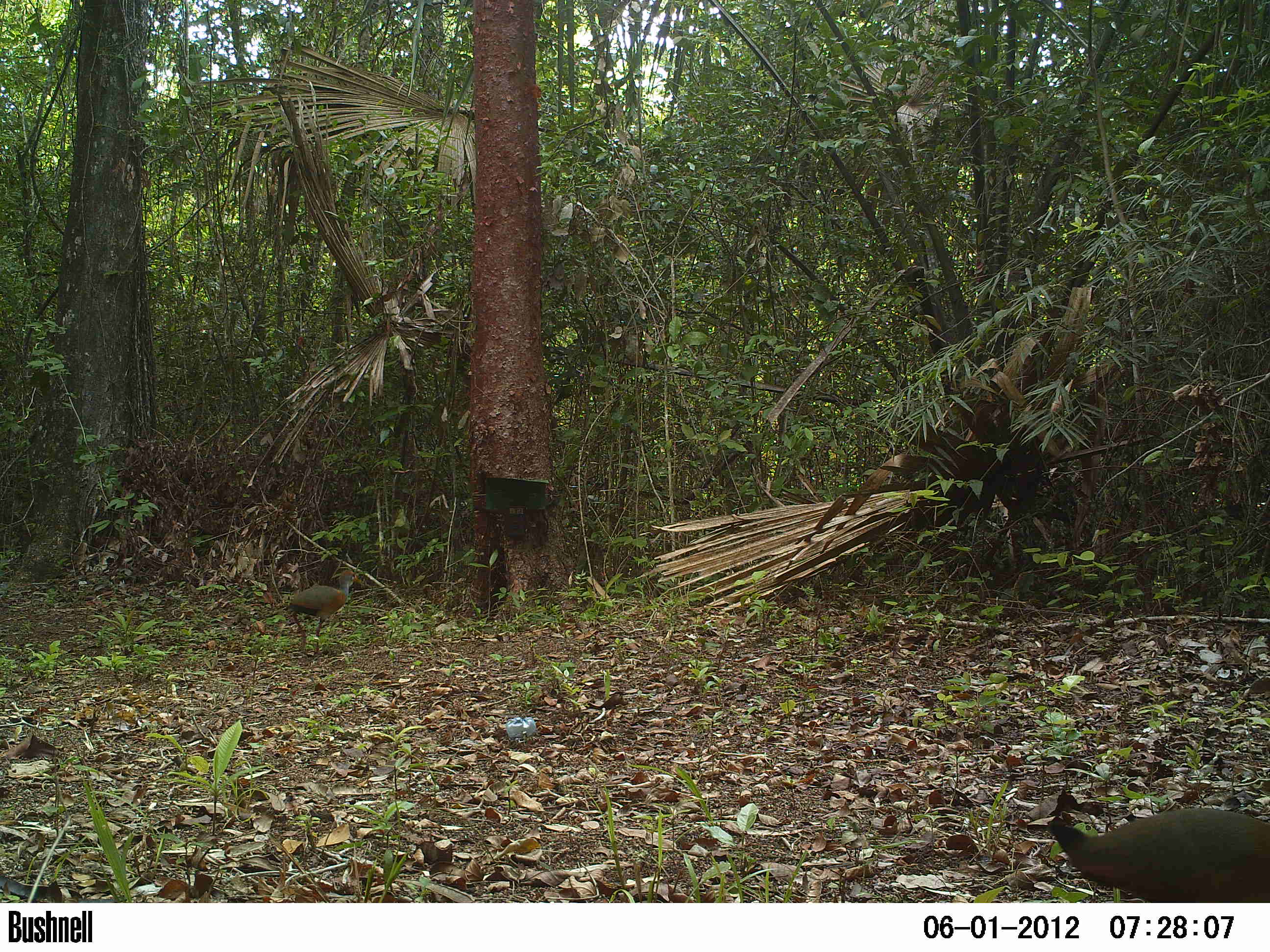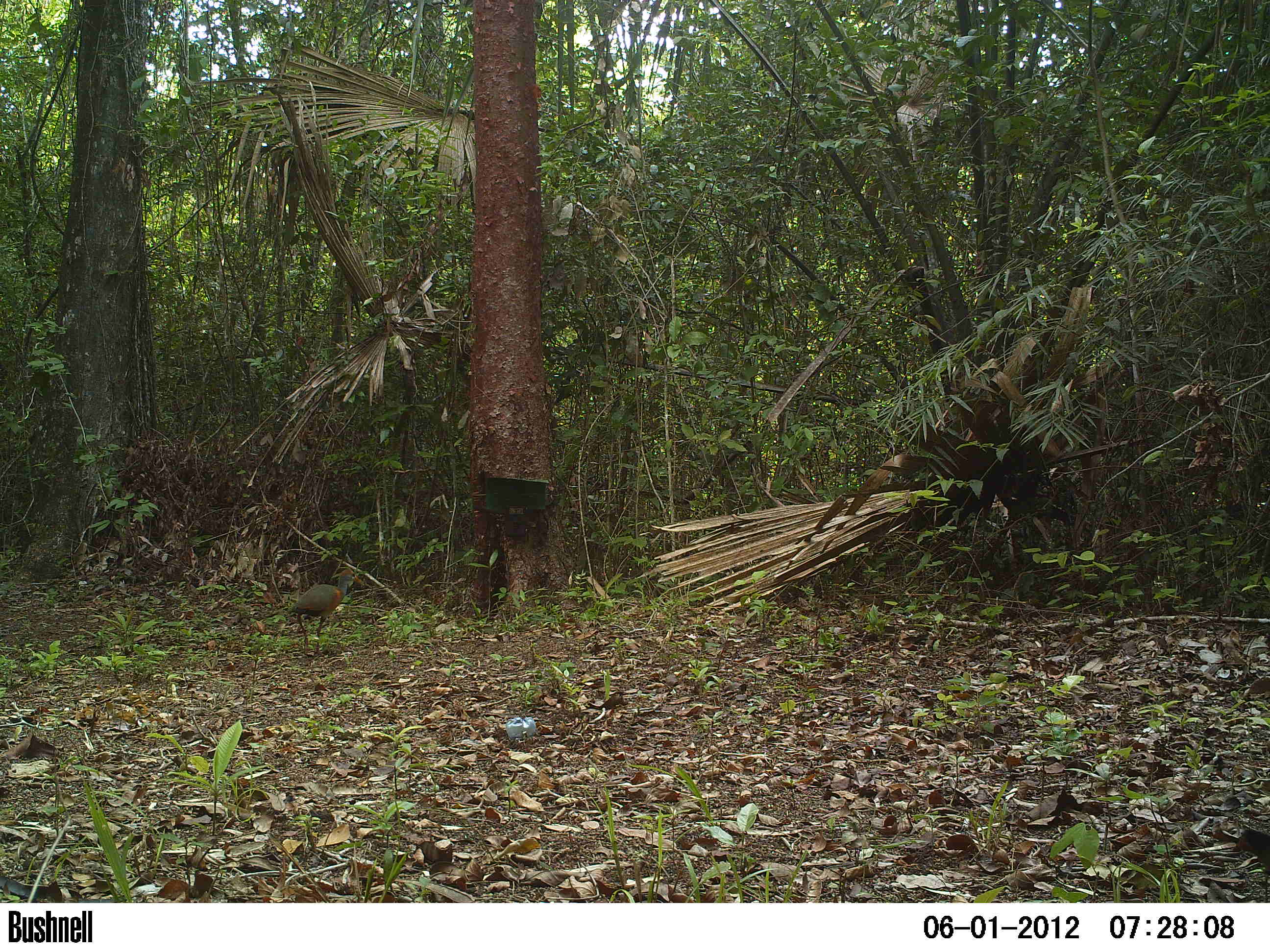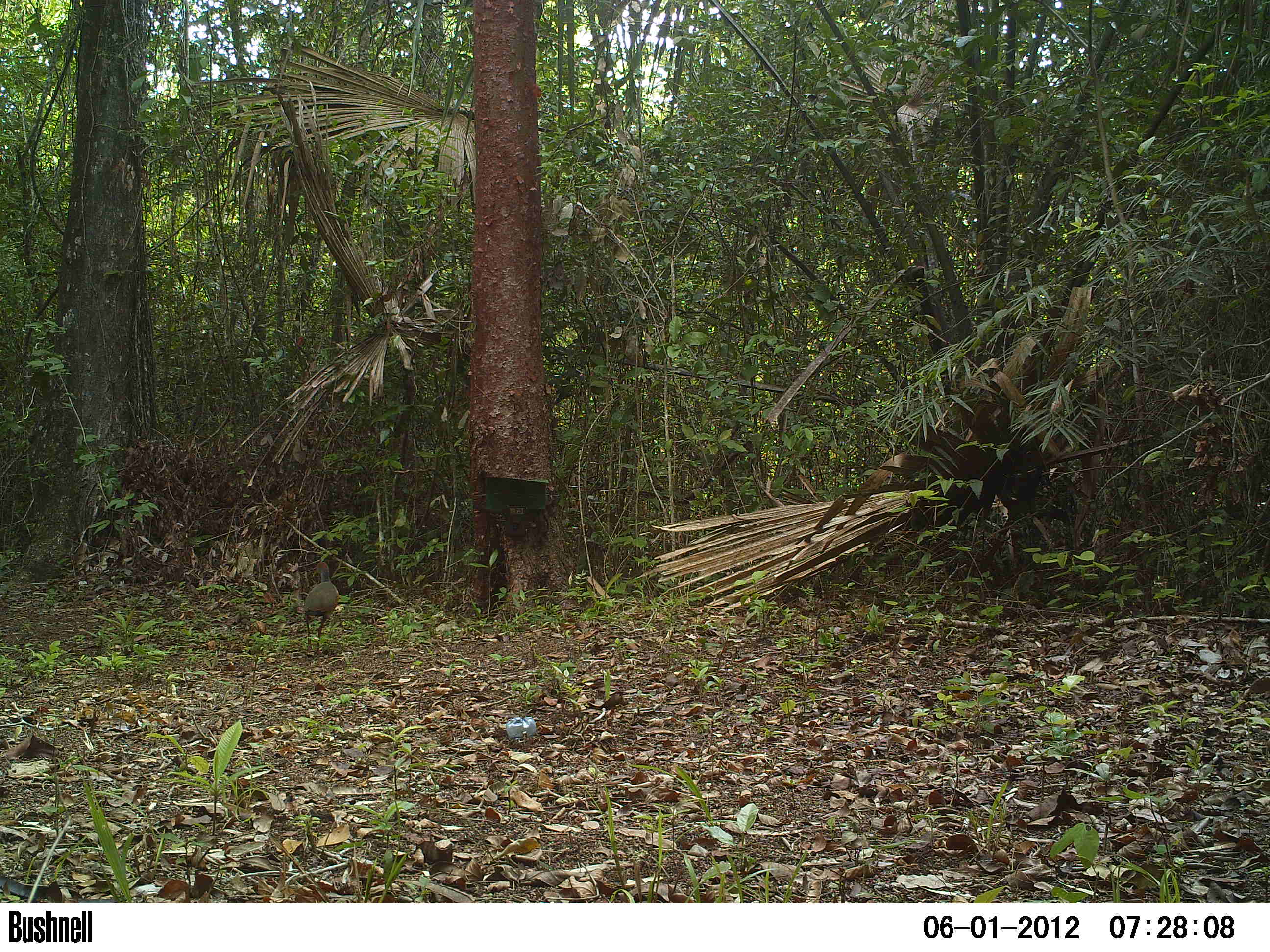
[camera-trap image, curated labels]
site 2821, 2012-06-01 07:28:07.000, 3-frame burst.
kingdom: Animalia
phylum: Chordata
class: Aves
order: Gruiformes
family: Rallidae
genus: Aramides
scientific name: Aramides cajaneus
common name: gray-cowled wood-rail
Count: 2.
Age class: adult.